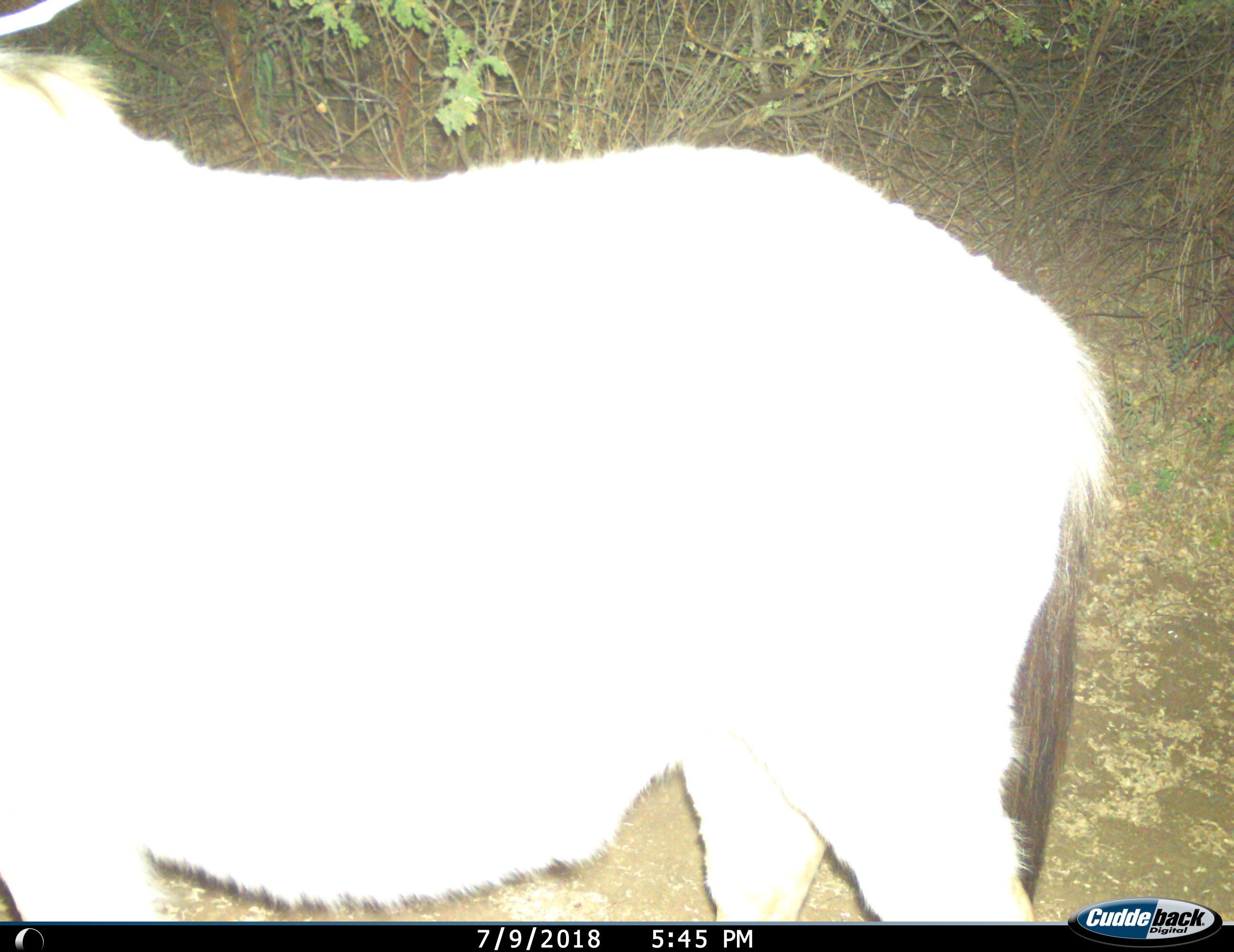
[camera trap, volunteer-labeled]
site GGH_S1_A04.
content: unidentified animal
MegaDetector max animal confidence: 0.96